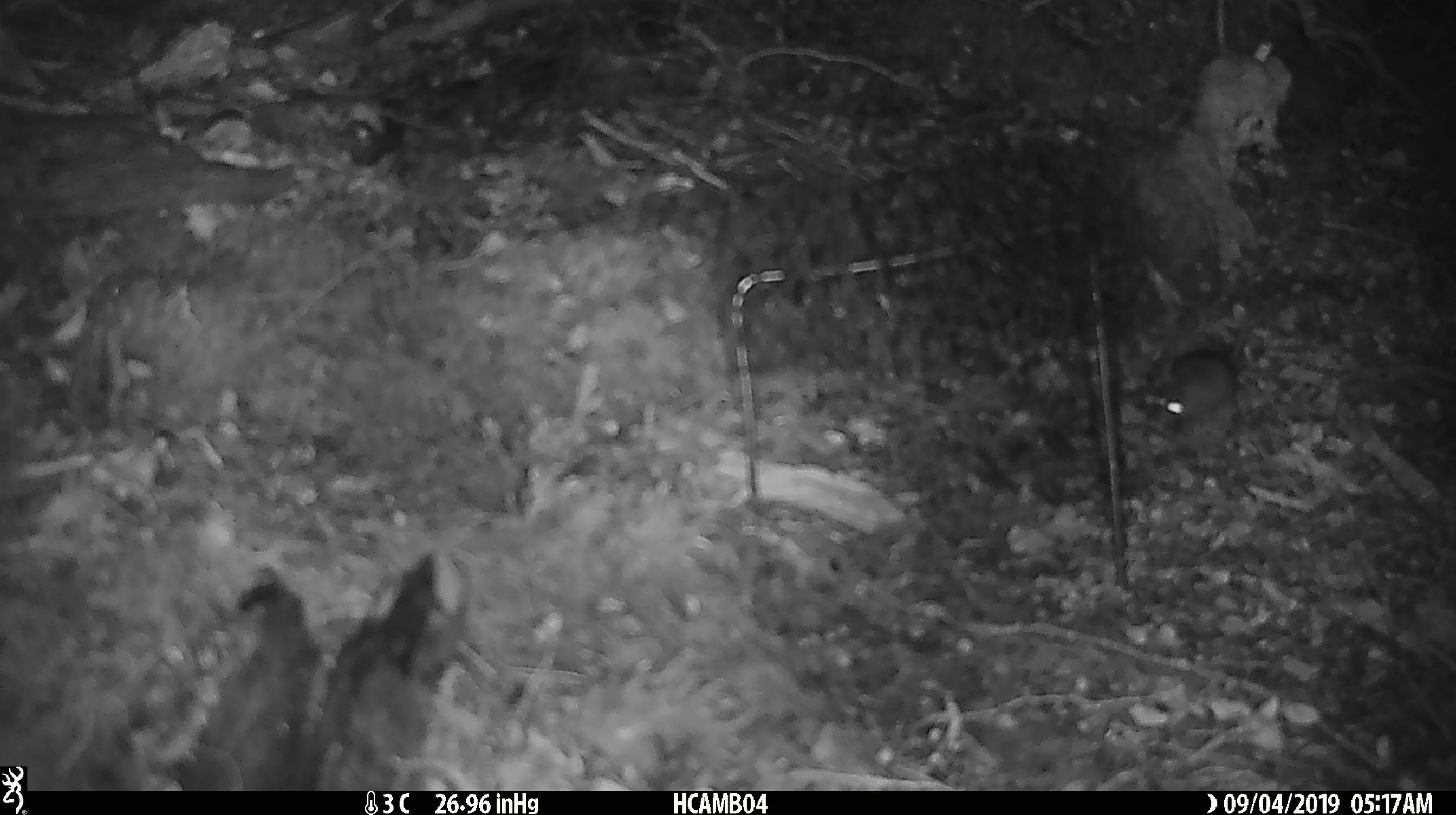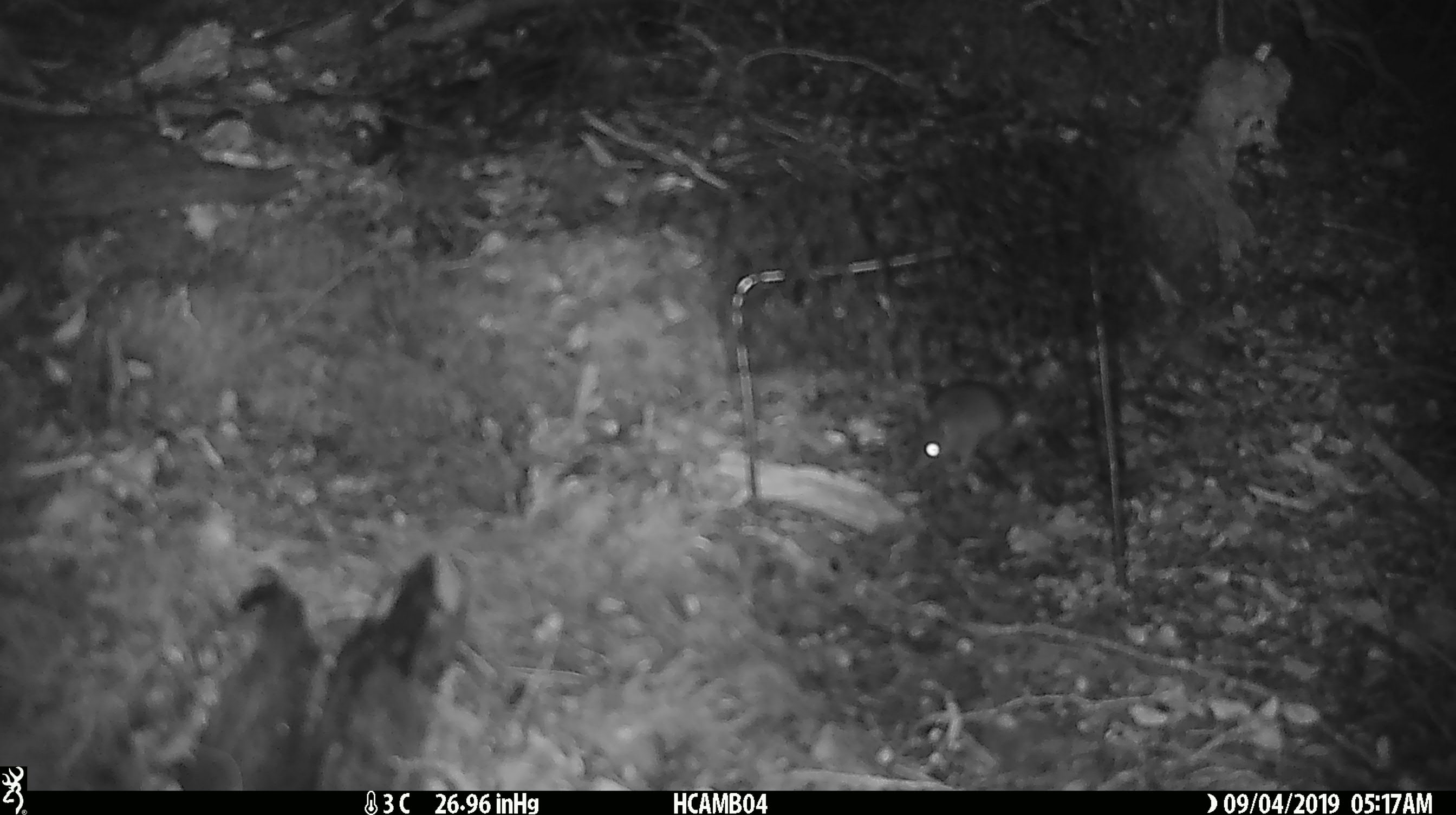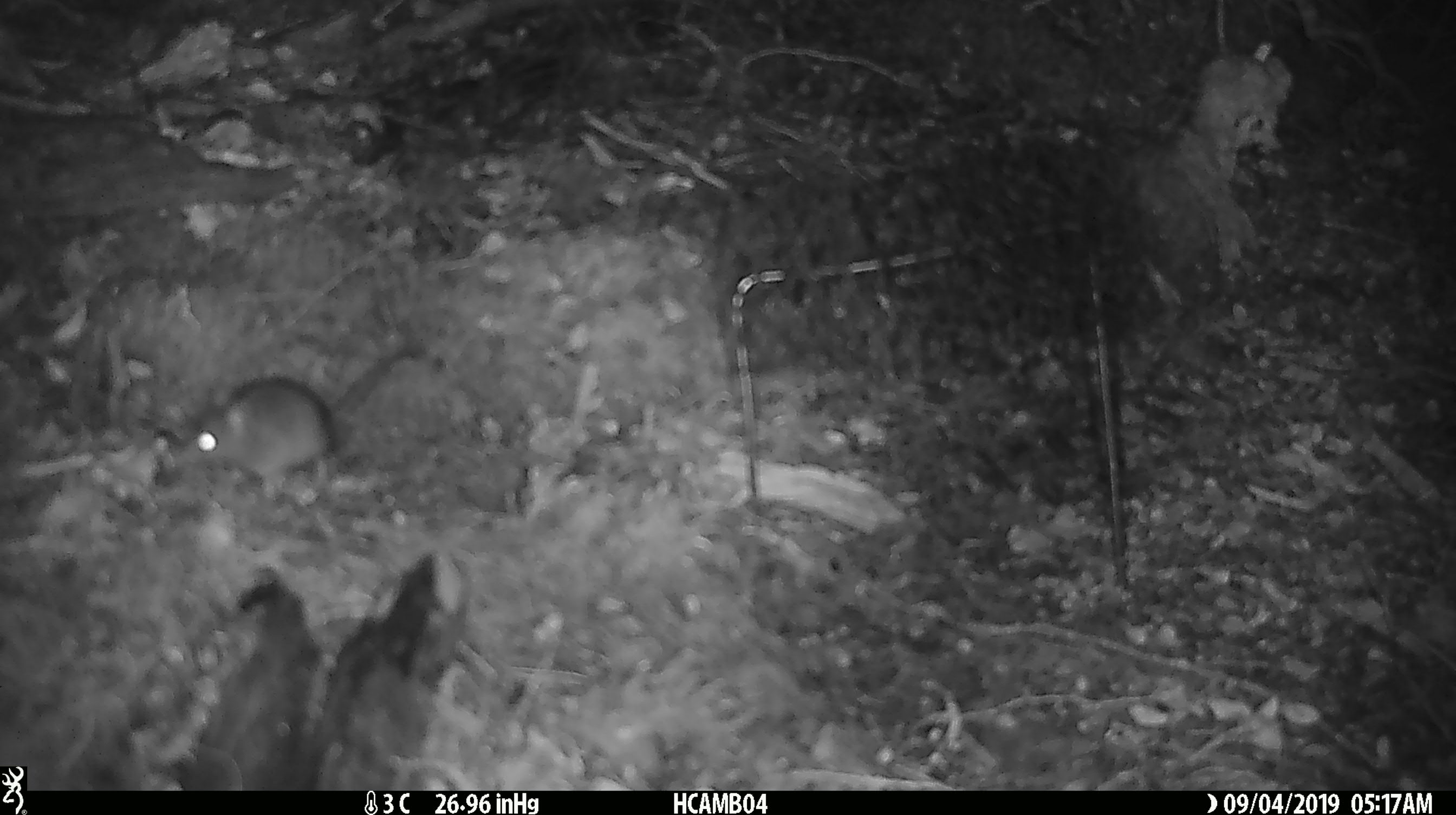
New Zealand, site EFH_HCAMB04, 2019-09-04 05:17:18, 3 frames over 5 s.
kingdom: Animalia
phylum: Chordata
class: Mammalia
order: Rodentia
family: Muridae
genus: Mus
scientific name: Mus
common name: mouse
Mouse (Mus).